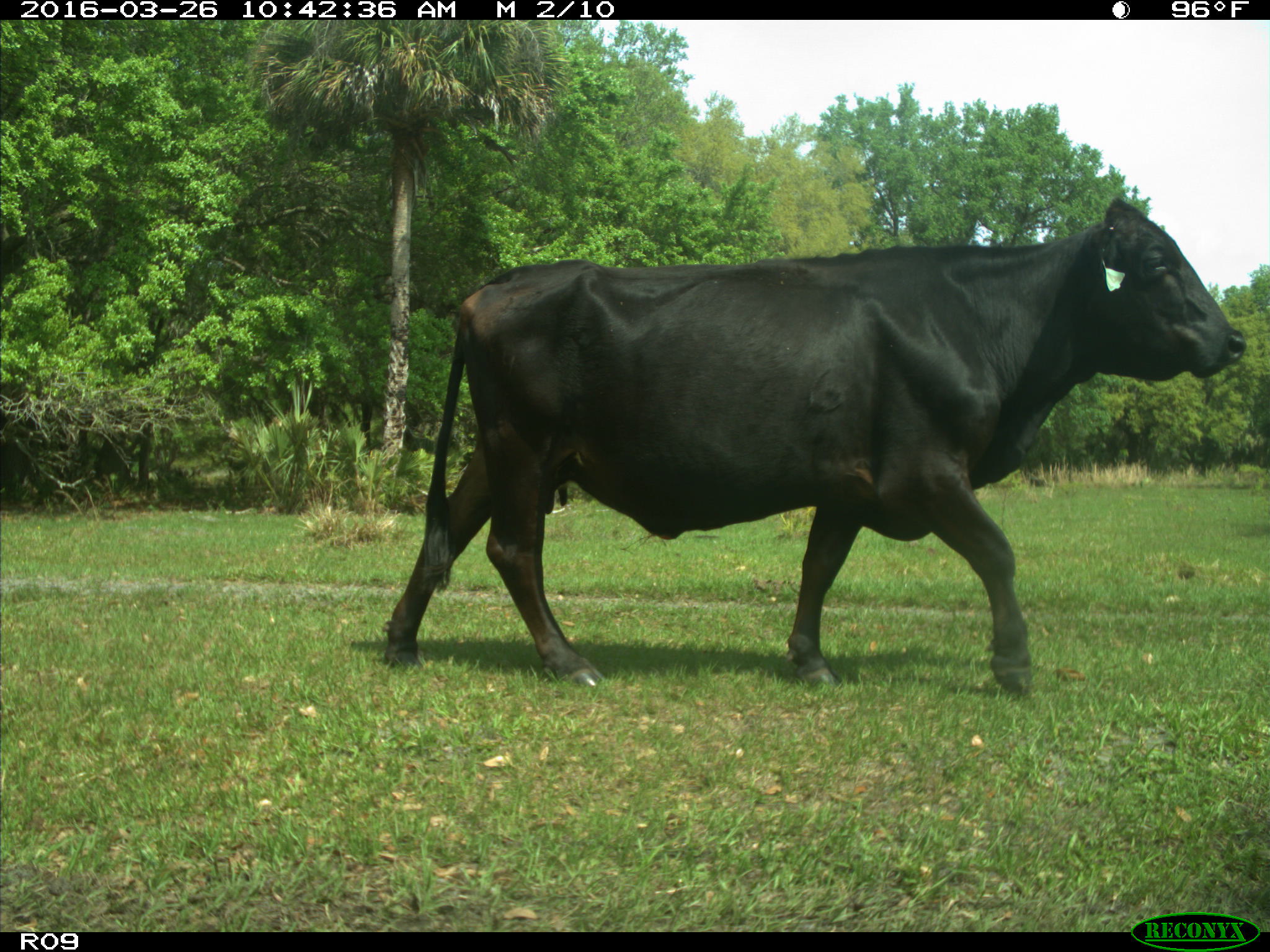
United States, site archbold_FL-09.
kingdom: Animalia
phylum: Chordata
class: Mammalia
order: Artiodactyla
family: Bovidae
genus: Bos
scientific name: Bos taurus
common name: domestic cow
Bos taurus (domestic cow).